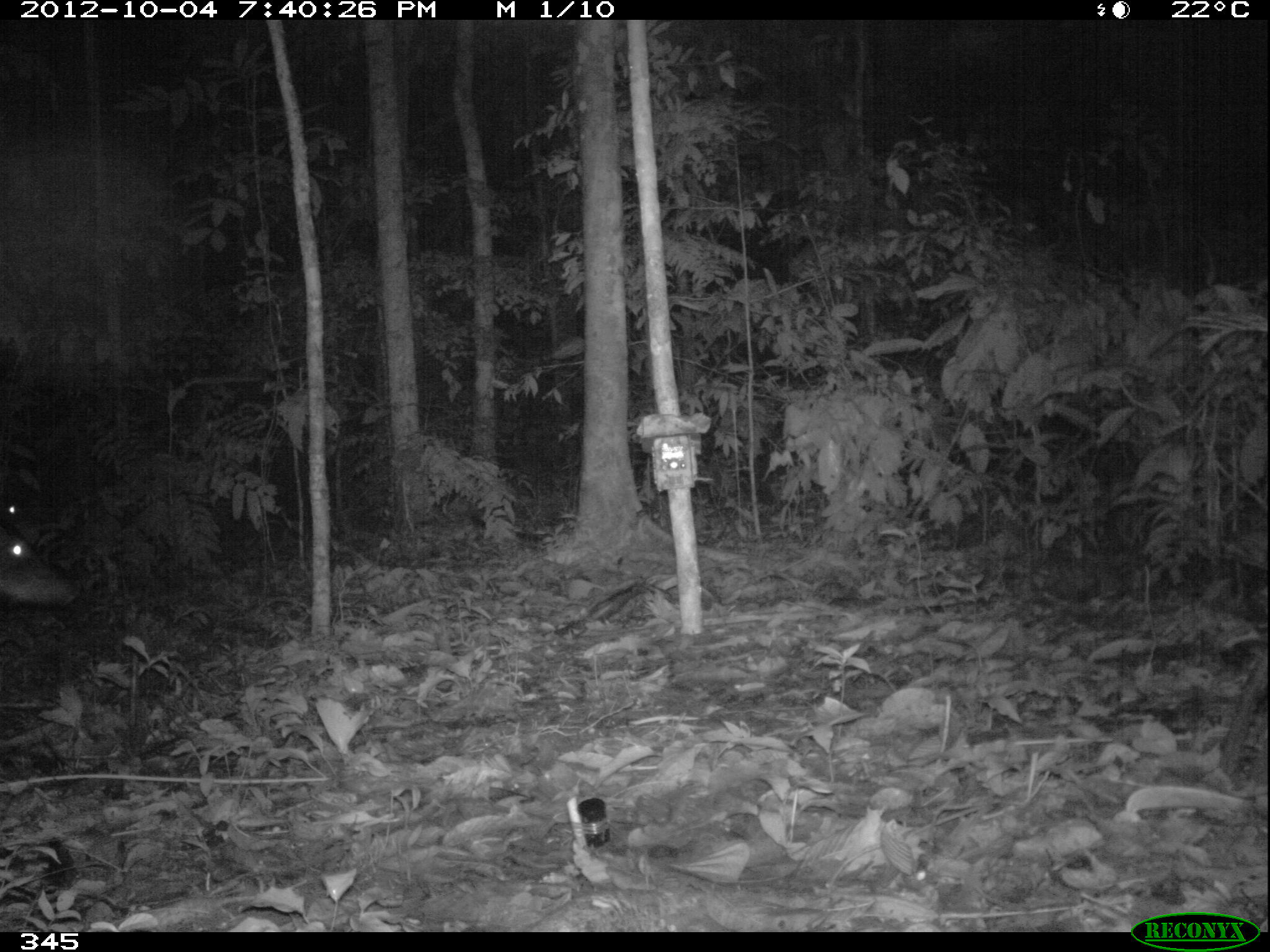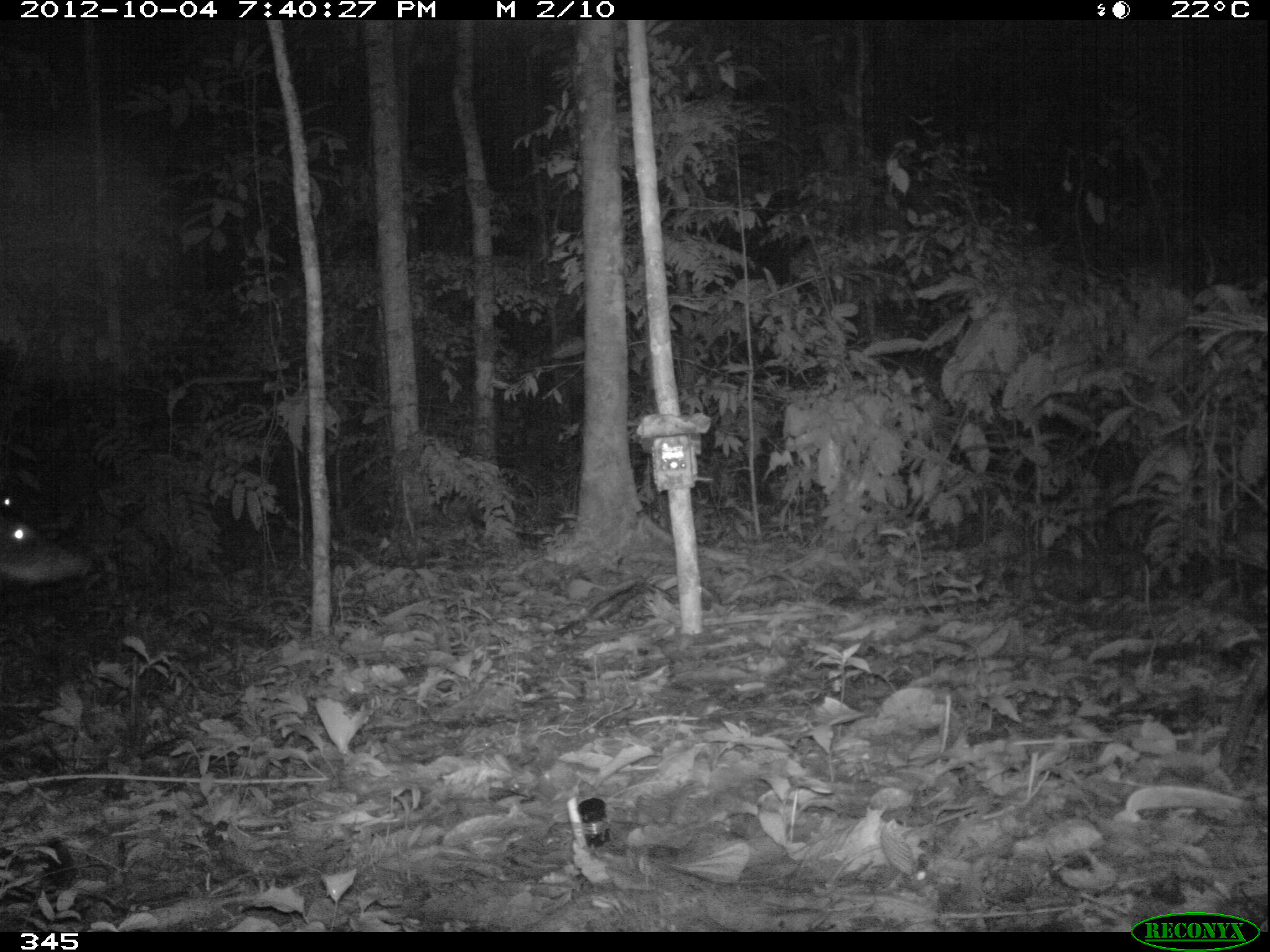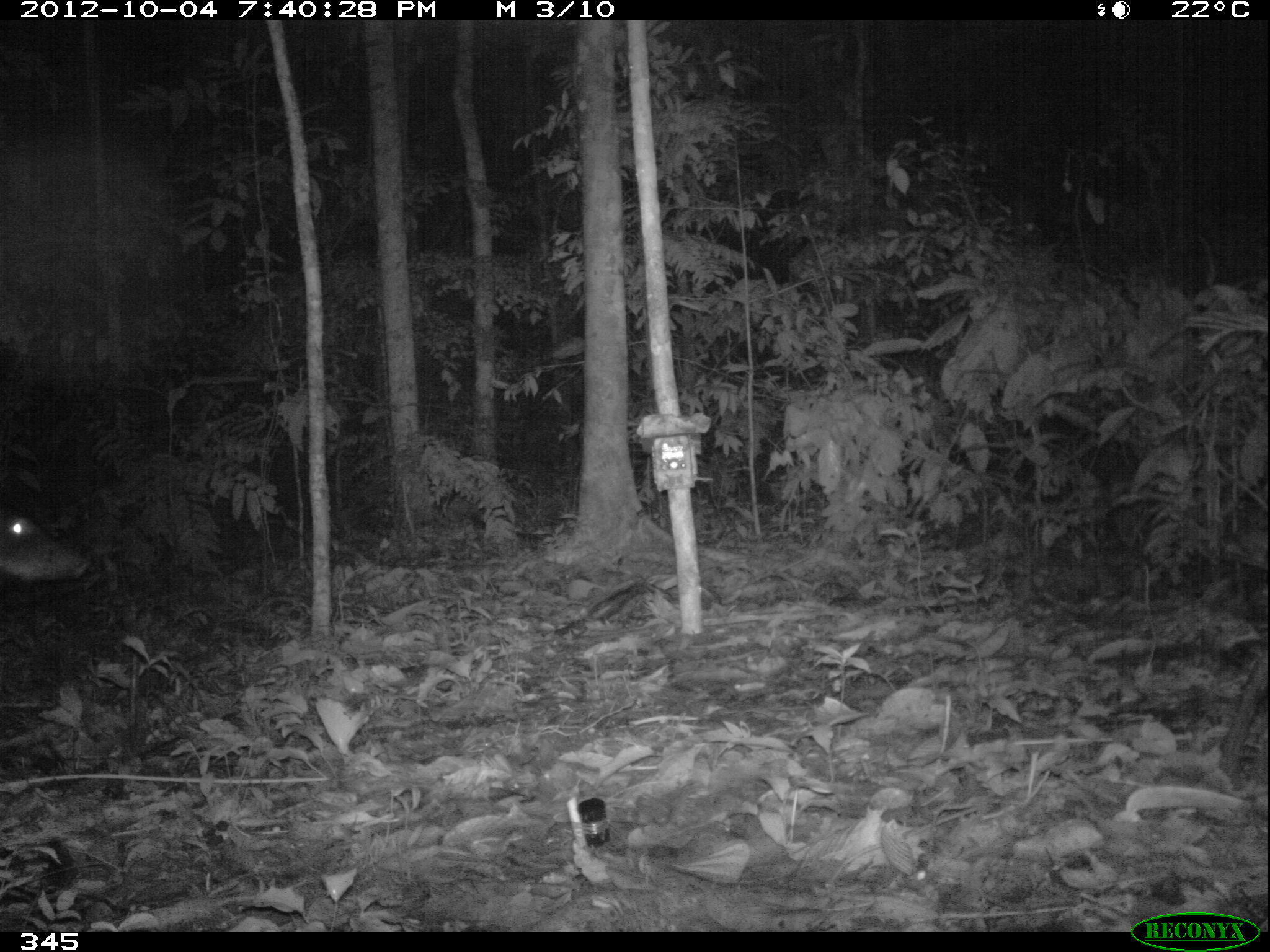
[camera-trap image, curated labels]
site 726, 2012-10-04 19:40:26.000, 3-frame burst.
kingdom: Animalia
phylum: Chordata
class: Mammalia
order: Artiodactyla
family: Tayassuidae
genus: Tayassu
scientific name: Tayassu pecari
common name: white-lipped peccary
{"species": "Tayassu pecari (white-lipped peccary)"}